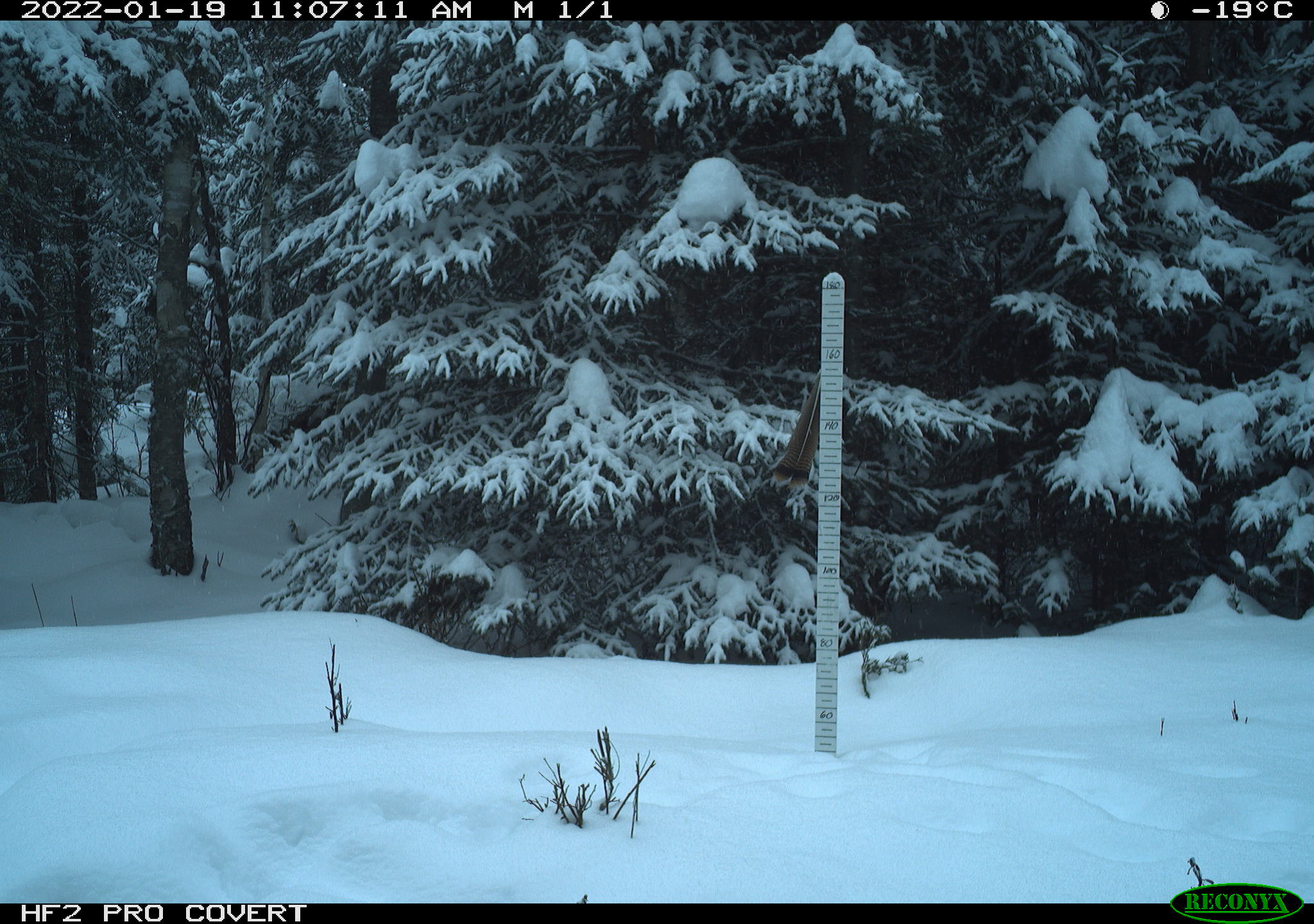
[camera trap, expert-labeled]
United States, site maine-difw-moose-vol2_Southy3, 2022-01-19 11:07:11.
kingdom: Animalia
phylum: Chordata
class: Mammalia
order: Artiodactyla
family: Cervidae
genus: Alces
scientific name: Alces alces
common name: moose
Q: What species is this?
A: Moose (Alces alces).